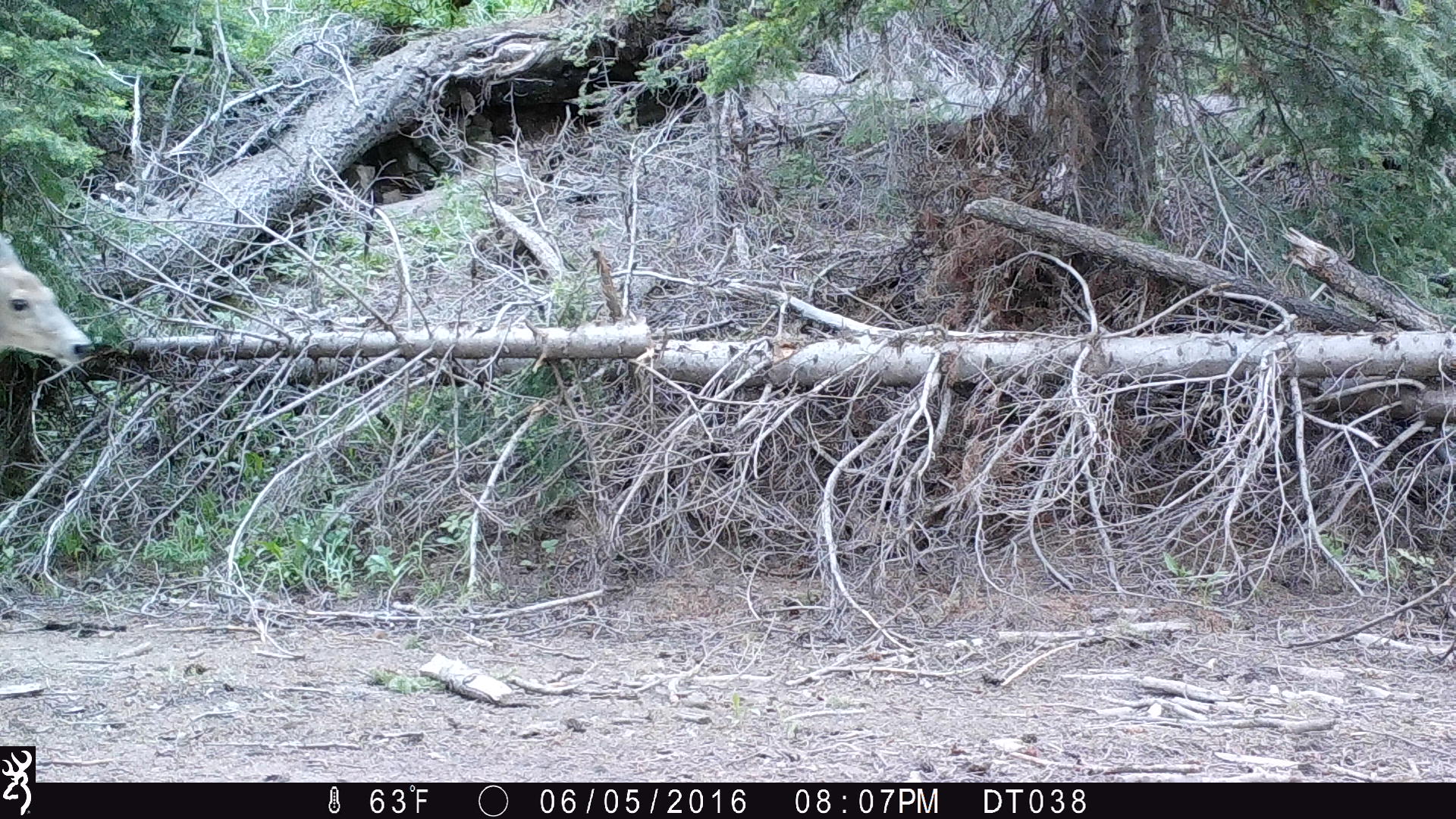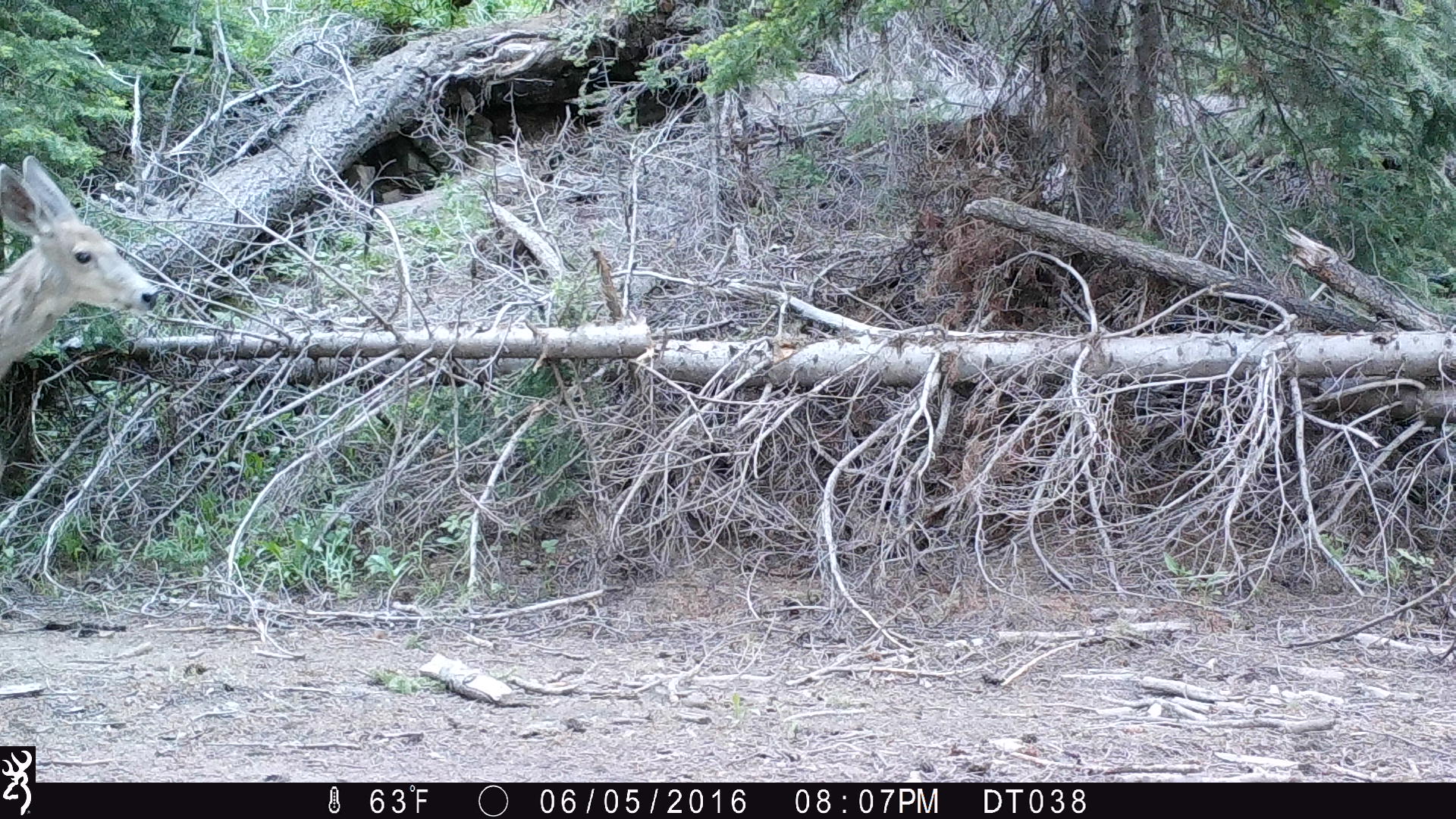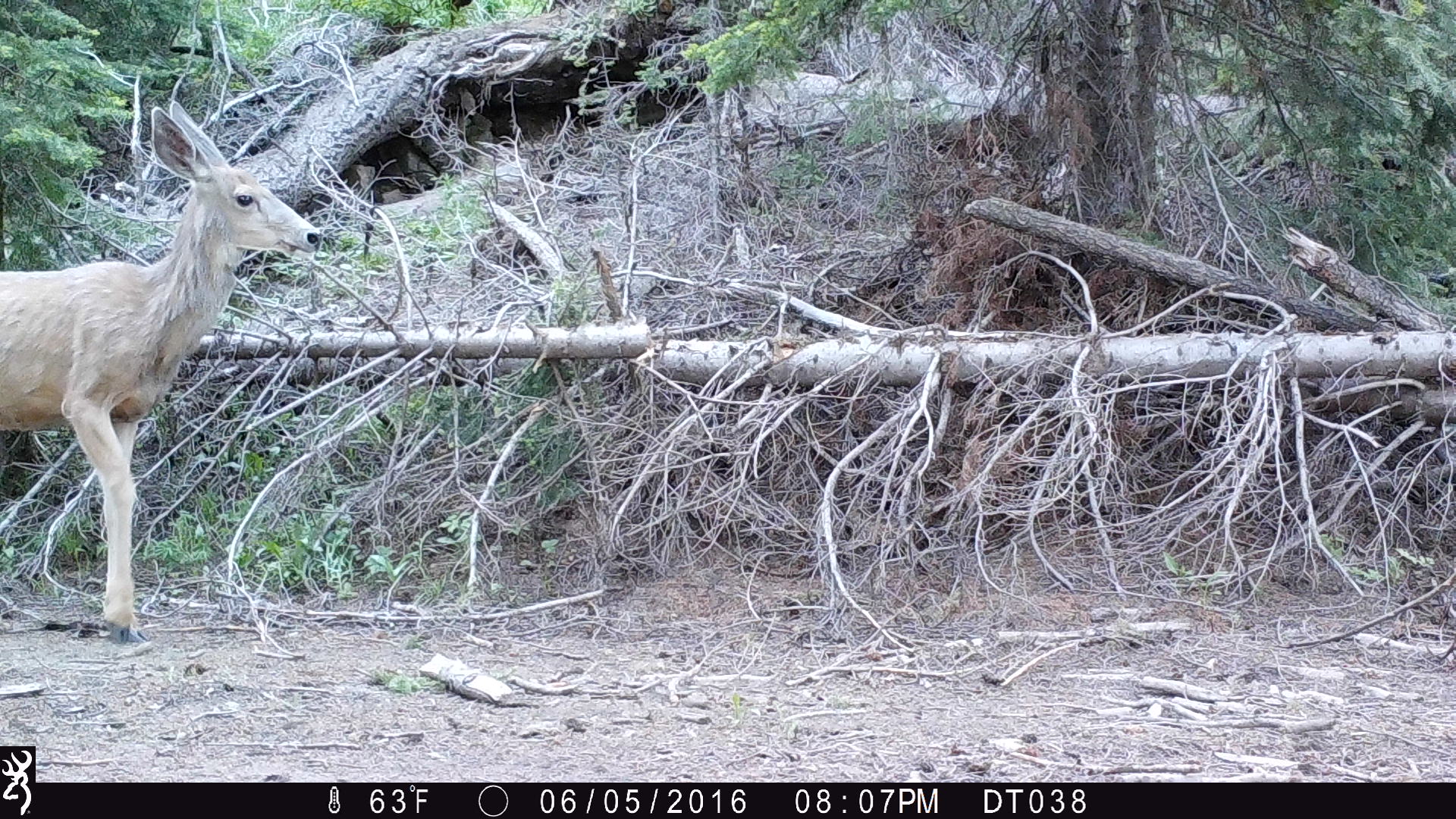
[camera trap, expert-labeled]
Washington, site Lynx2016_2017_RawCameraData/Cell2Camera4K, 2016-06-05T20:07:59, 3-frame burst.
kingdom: Animalia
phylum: Chordata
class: Mammalia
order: Artiodactyla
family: Cervidae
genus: Odocoileus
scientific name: Odocoileus hemionus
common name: mule deer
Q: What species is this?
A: Odocoileus hemionus (mule deer).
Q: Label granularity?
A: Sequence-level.